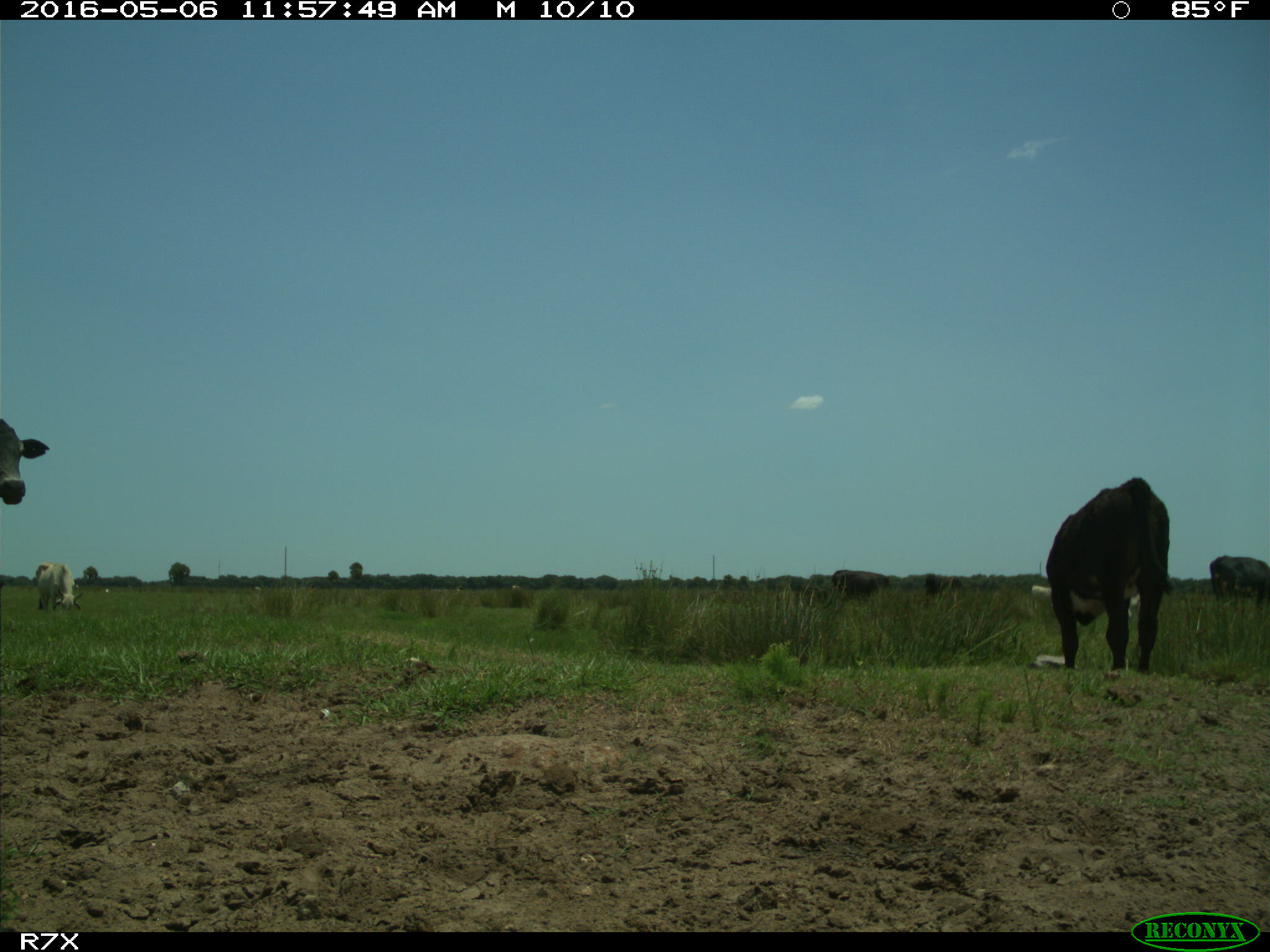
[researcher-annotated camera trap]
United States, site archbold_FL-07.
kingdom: Animalia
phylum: Chordata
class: Mammalia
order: Artiodactyla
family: Bovidae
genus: Bos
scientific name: Bos taurus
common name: domestic cow